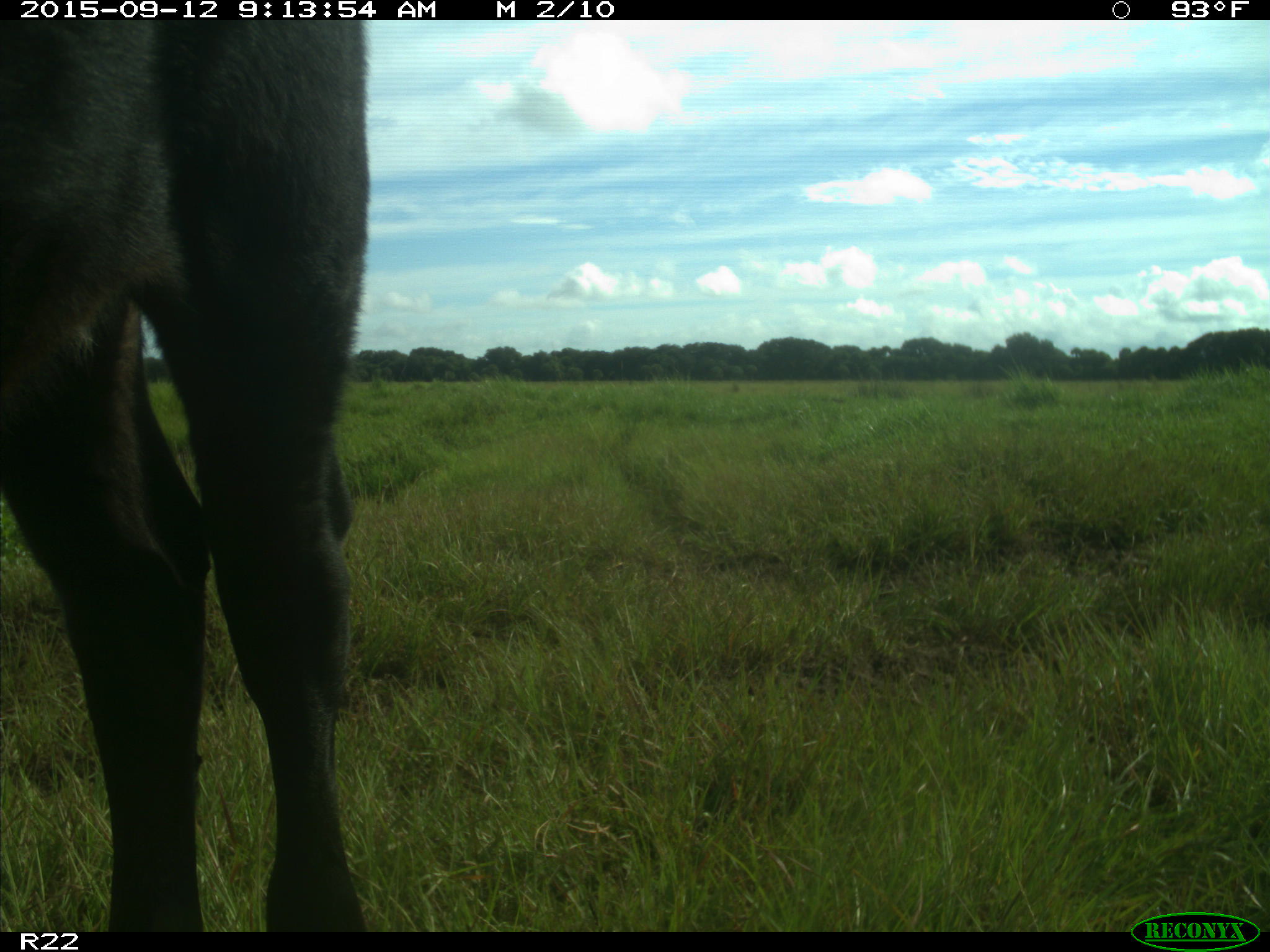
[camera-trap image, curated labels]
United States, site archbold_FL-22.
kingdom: Animalia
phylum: Chordata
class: Mammalia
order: Artiodactyla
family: Bovidae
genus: Bos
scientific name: Bos taurus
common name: domestic cow